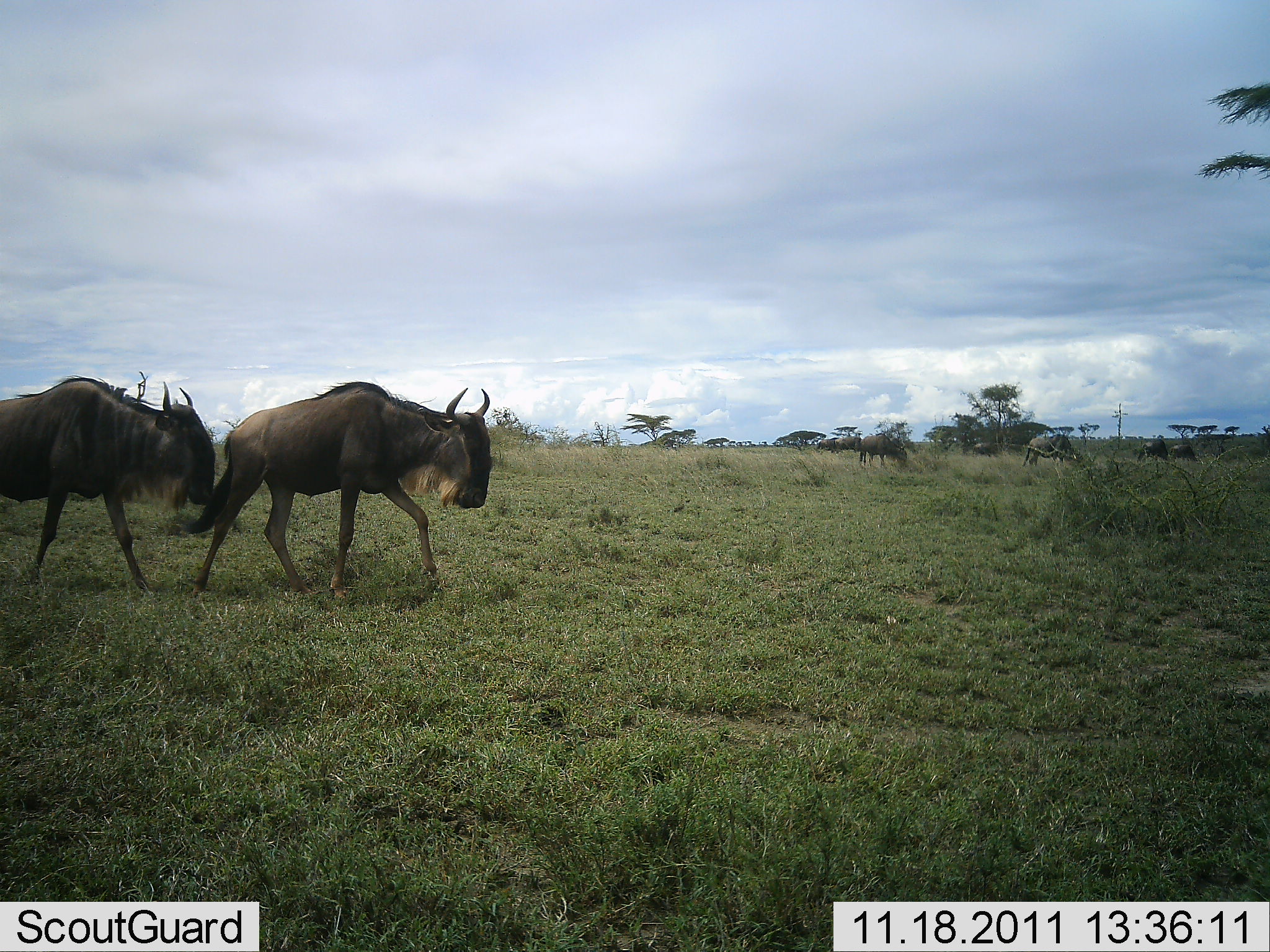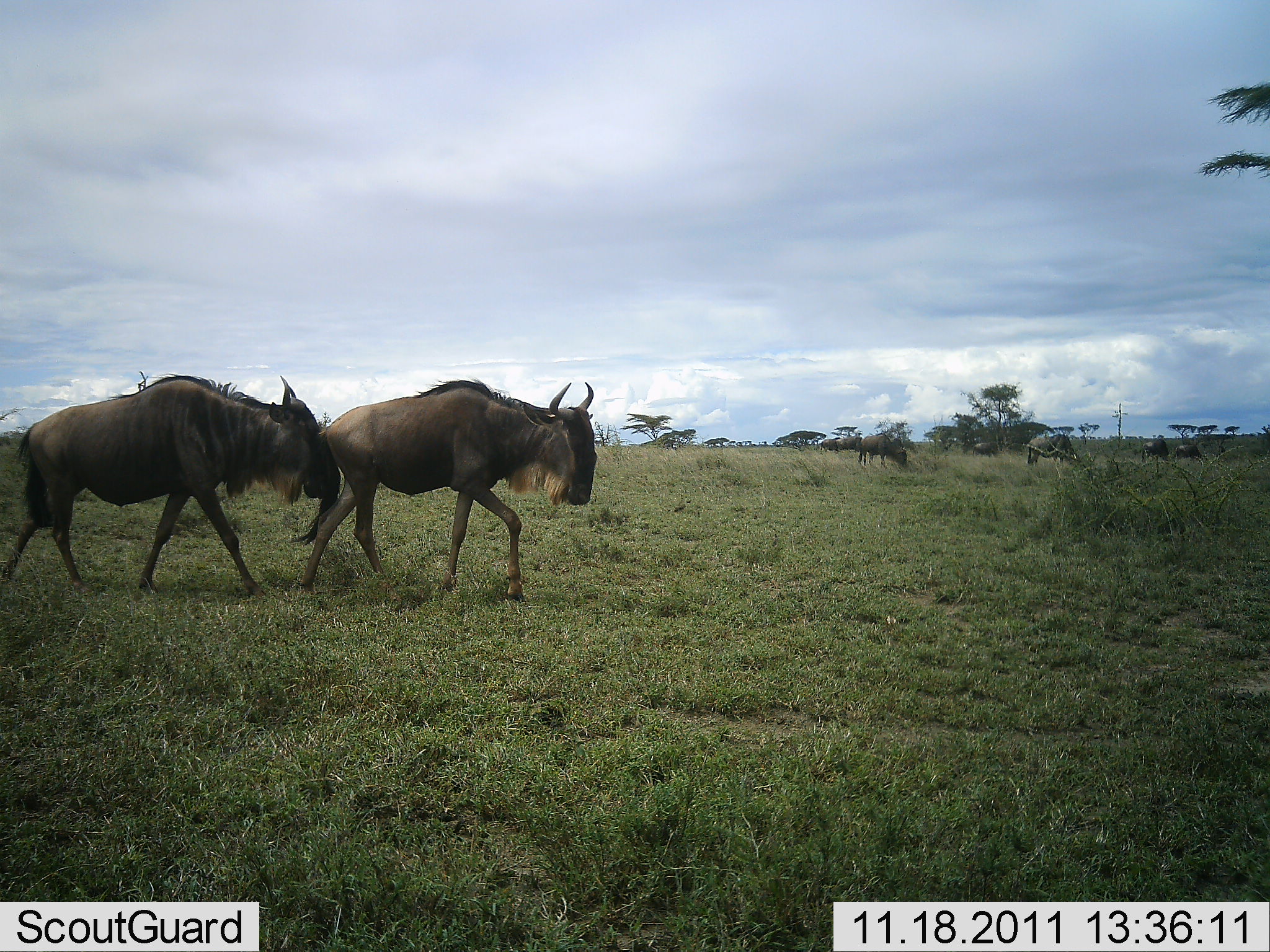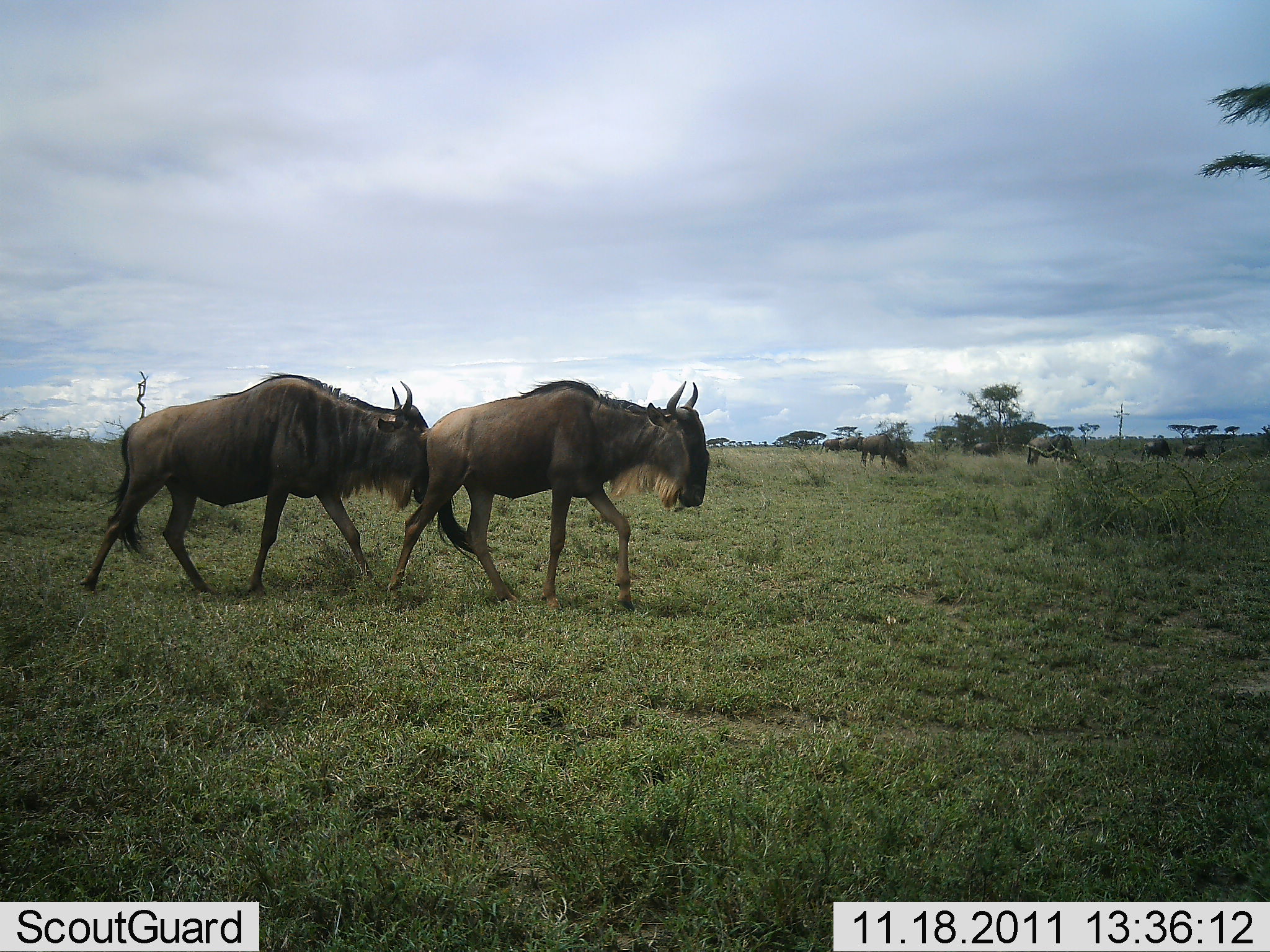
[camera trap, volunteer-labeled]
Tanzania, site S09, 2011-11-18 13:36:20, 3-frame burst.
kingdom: Animalia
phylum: Chordata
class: Mammalia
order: Artiodactyla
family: Bovidae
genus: Connochaetes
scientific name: Connochaetes taurinus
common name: blue wildebeest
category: wildebeest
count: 6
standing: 27%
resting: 0%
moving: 100%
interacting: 0%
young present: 0%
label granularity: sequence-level